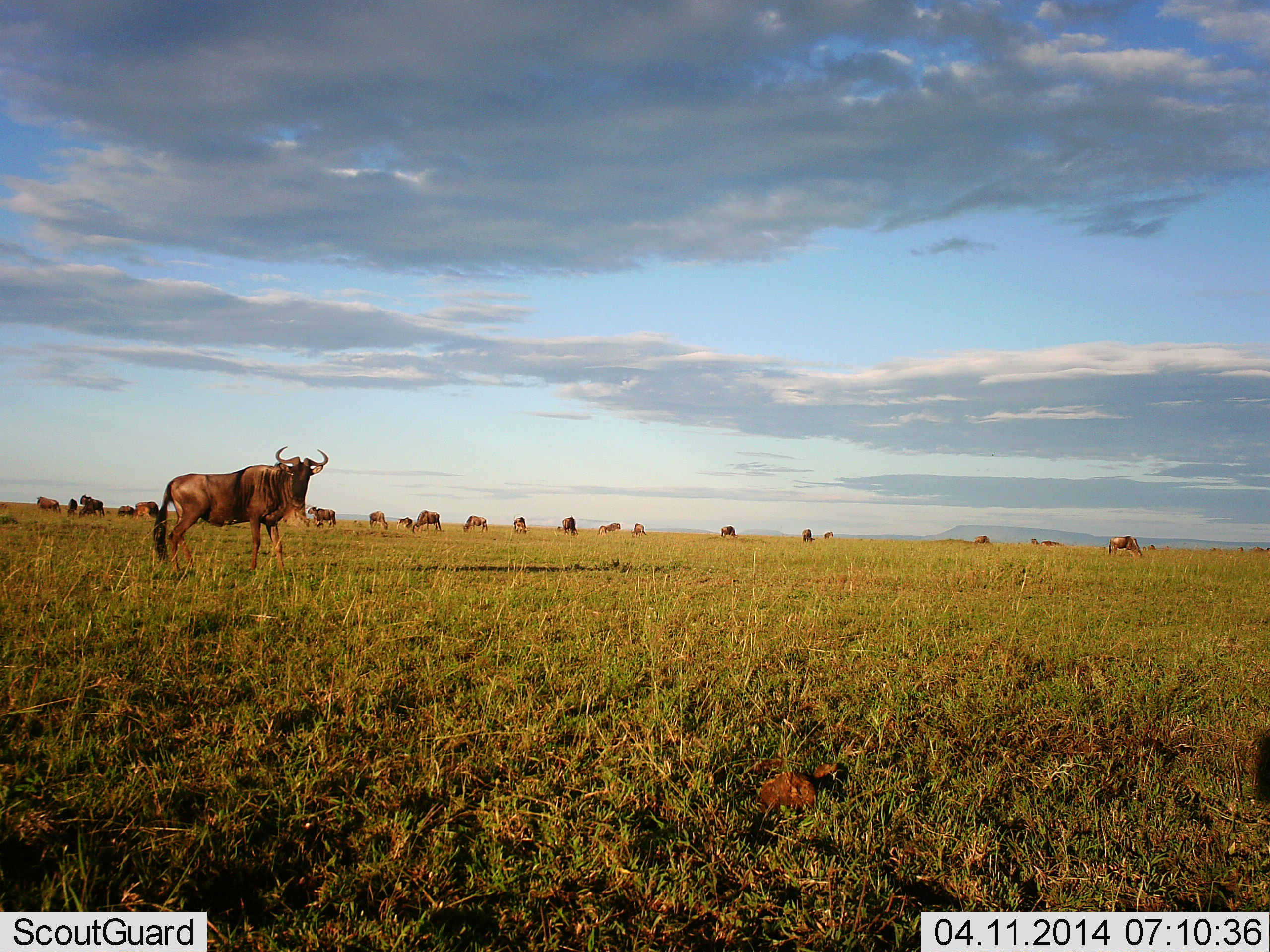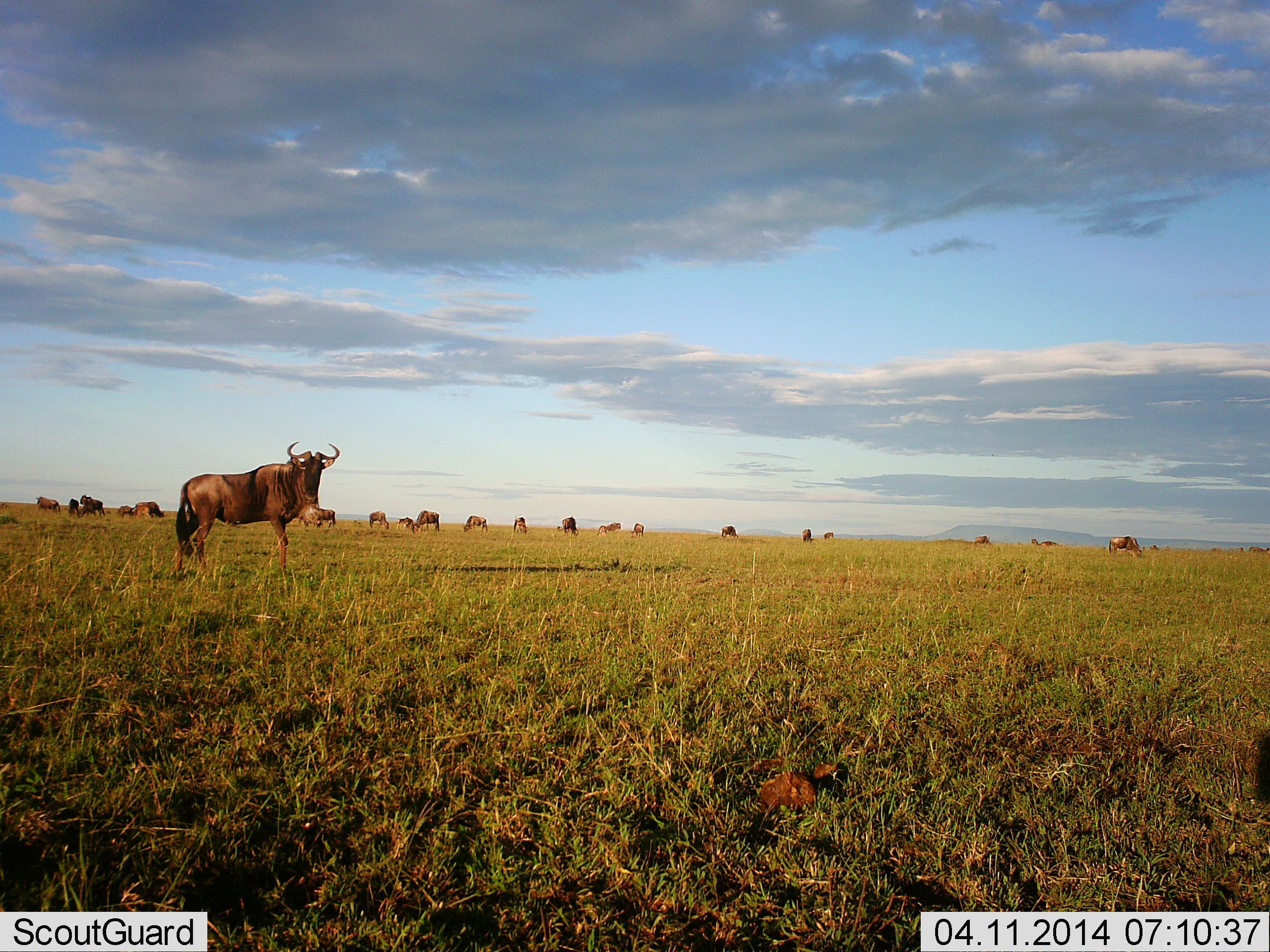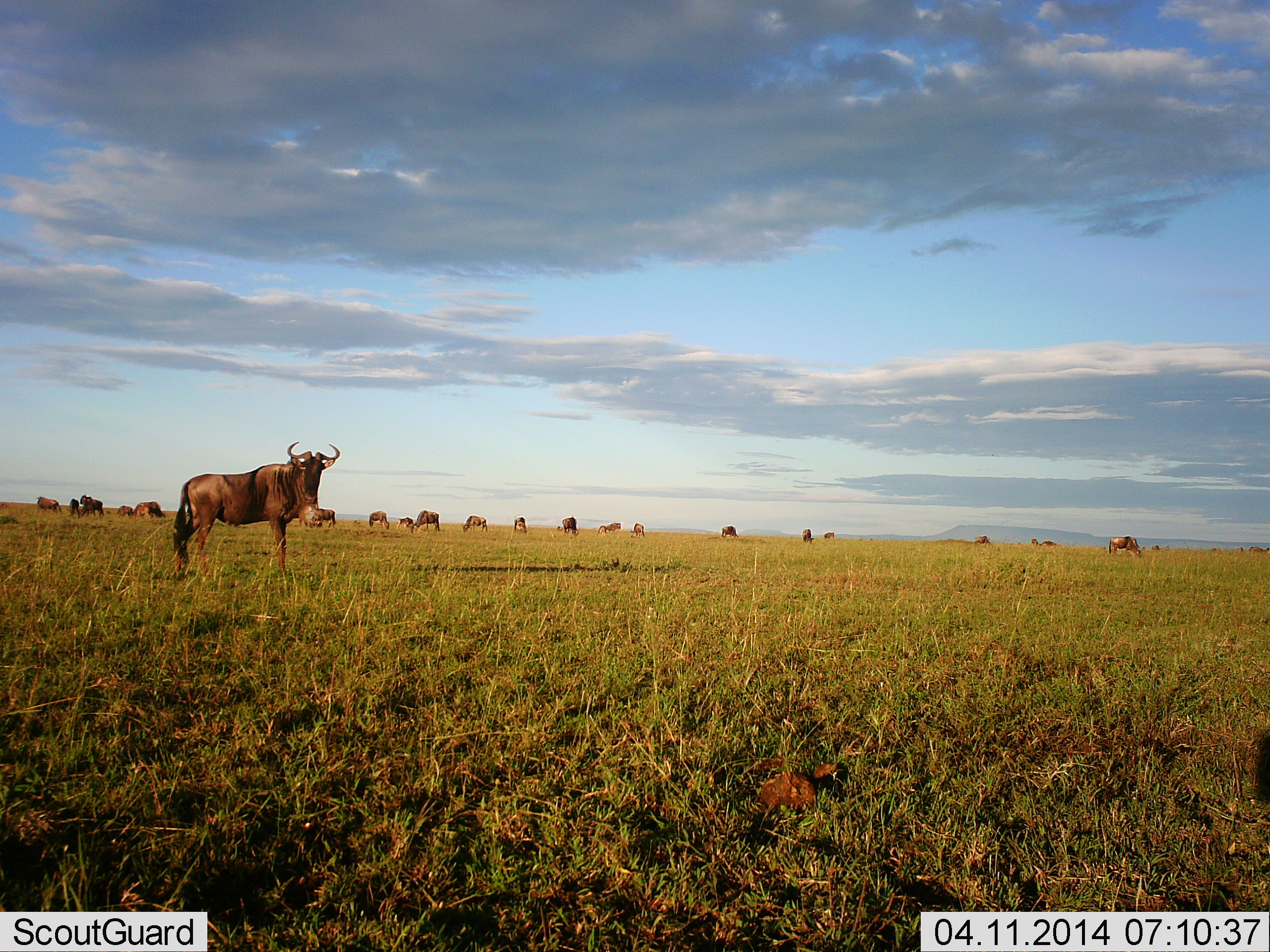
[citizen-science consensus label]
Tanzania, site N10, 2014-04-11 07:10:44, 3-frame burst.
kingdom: Animalia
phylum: Chordata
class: Mammalia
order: Artiodactyla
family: Bovidae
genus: Connochaetes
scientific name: Connochaetes taurinus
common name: blue wildebeest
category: wildebeest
Wildebeest (blue wildebeest) (Connochaetes taurinus), count 11-50. Behavior (volunteer vote fractions): standing 90%, resting 0%, moving 60%, interacting 0%. Young present (vote fraction): 0%. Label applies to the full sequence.